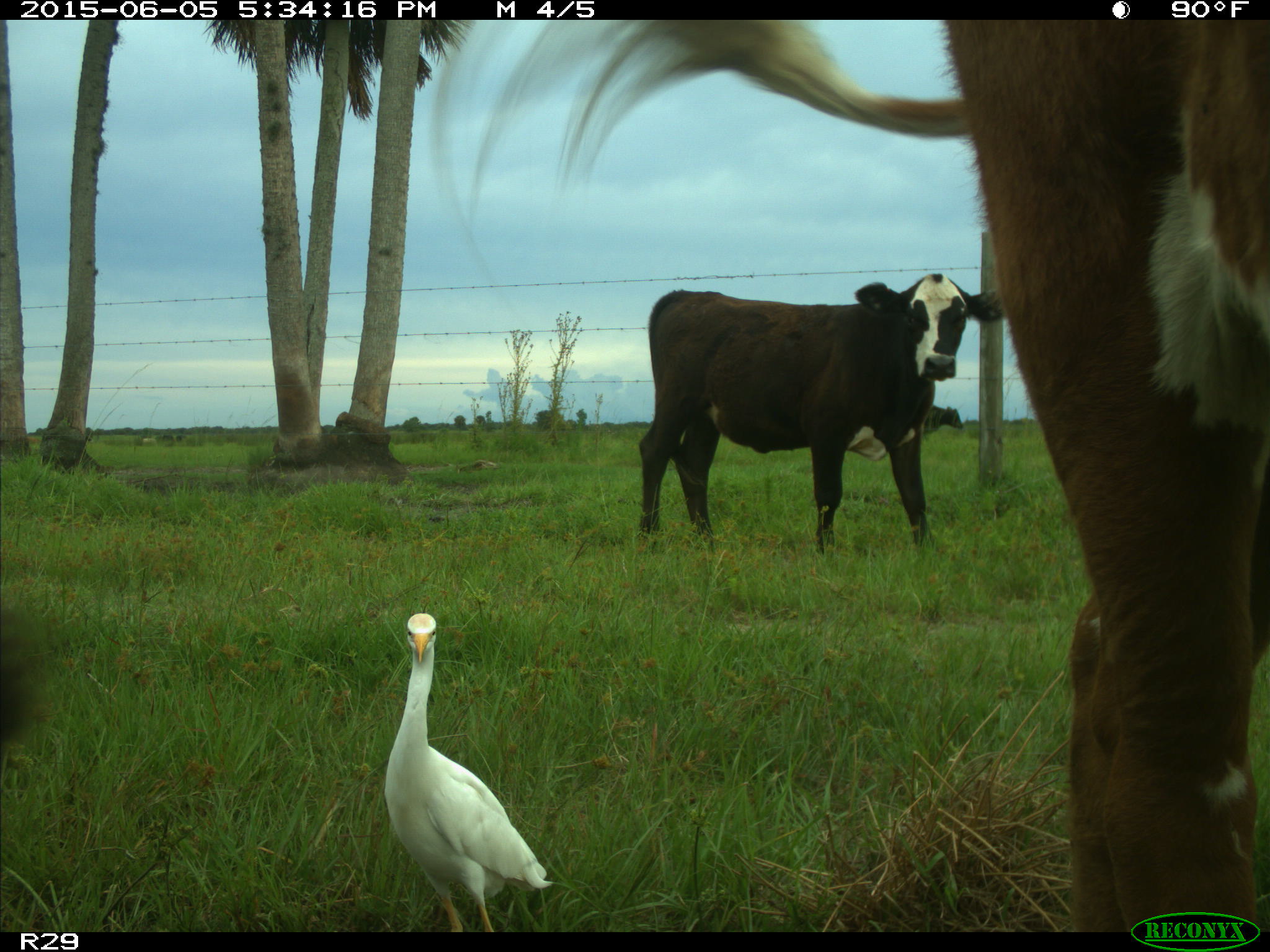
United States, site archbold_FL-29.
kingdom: Animalia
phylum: Chordata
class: Mammalia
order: Artiodactyla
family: Bovidae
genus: Bos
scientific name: Bos taurus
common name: domestic cow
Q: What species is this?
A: Bos taurus (domestic cow).